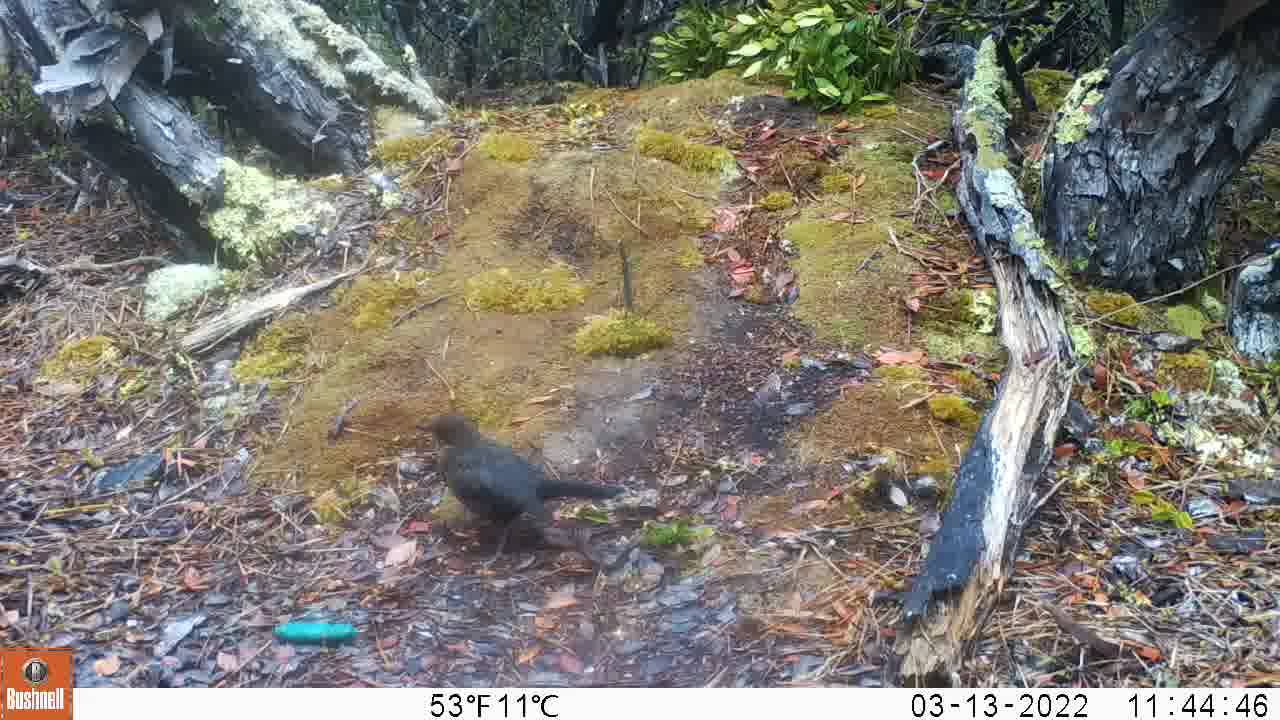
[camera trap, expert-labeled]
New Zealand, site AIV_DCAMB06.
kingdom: Animalia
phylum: Chordata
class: Aves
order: Passeriformes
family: Turdidae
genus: Turdus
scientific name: Turdus merula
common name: eurasian blackbird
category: blackbird